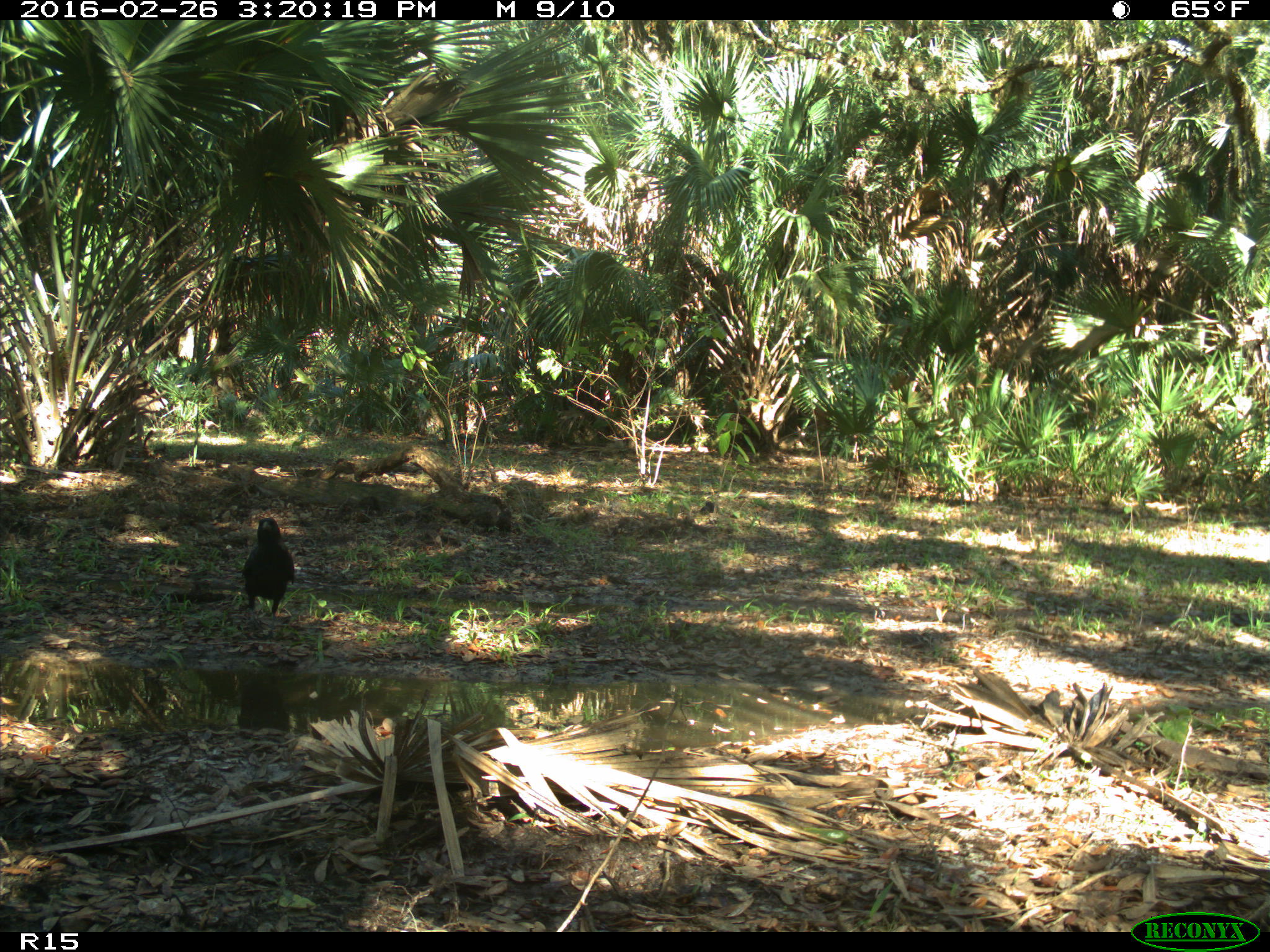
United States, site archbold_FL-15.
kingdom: Animalia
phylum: Chordata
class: Aves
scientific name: Aves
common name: birds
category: unidentified bird